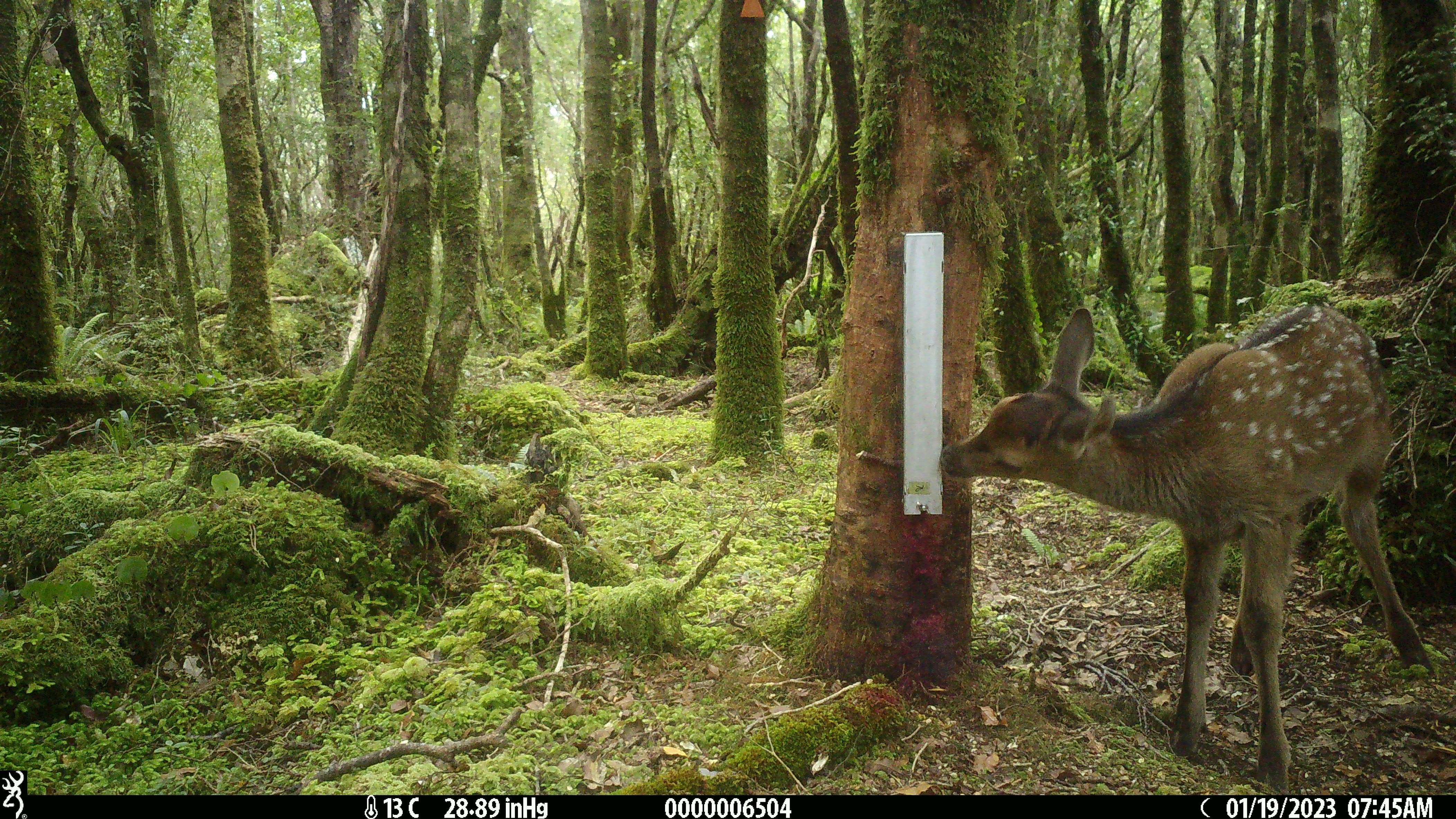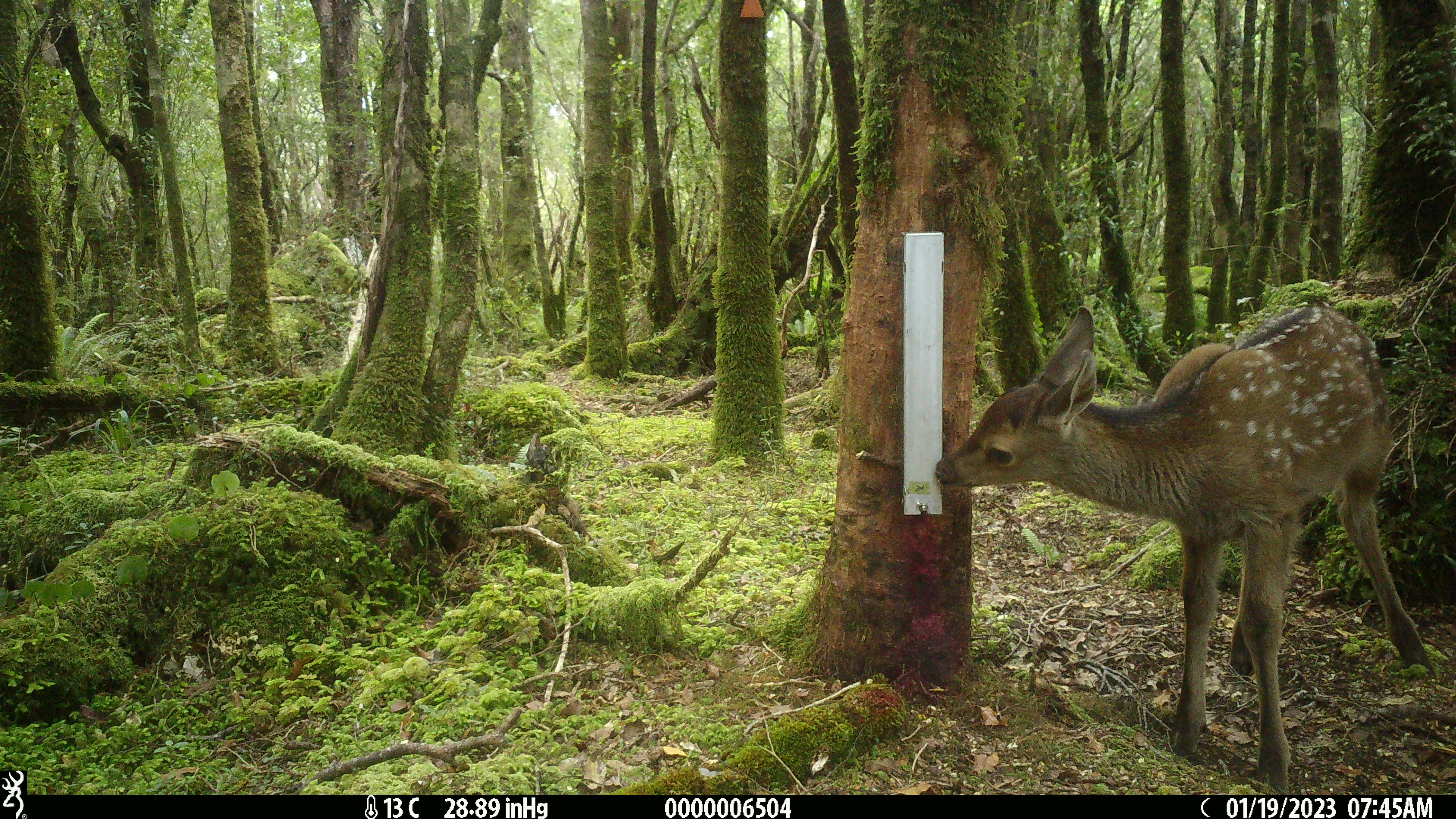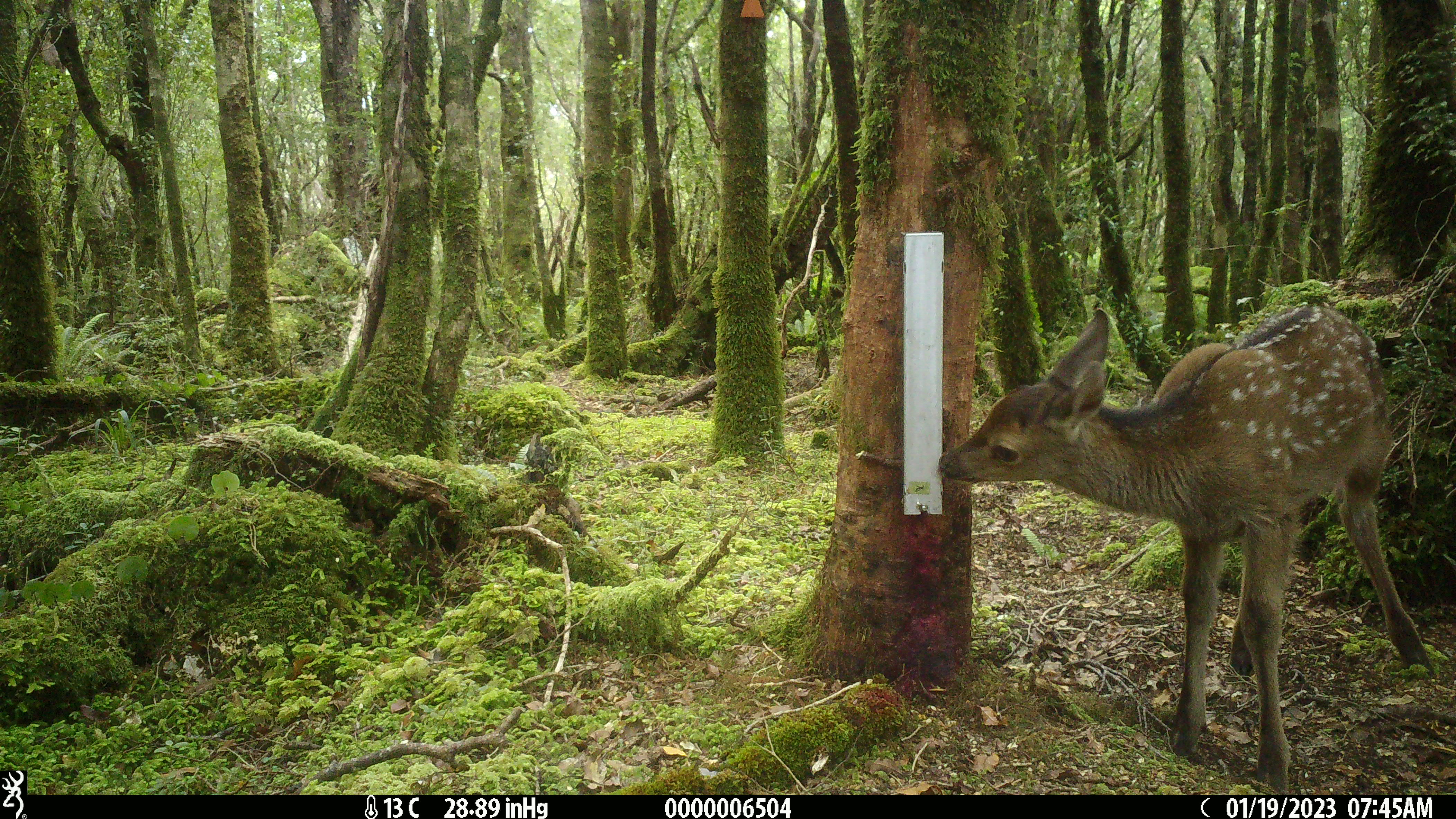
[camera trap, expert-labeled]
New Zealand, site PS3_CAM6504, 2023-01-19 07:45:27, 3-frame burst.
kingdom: Animalia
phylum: Chordata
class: Mammalia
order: Artiodactyla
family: Cervidae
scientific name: Cervidae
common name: deer